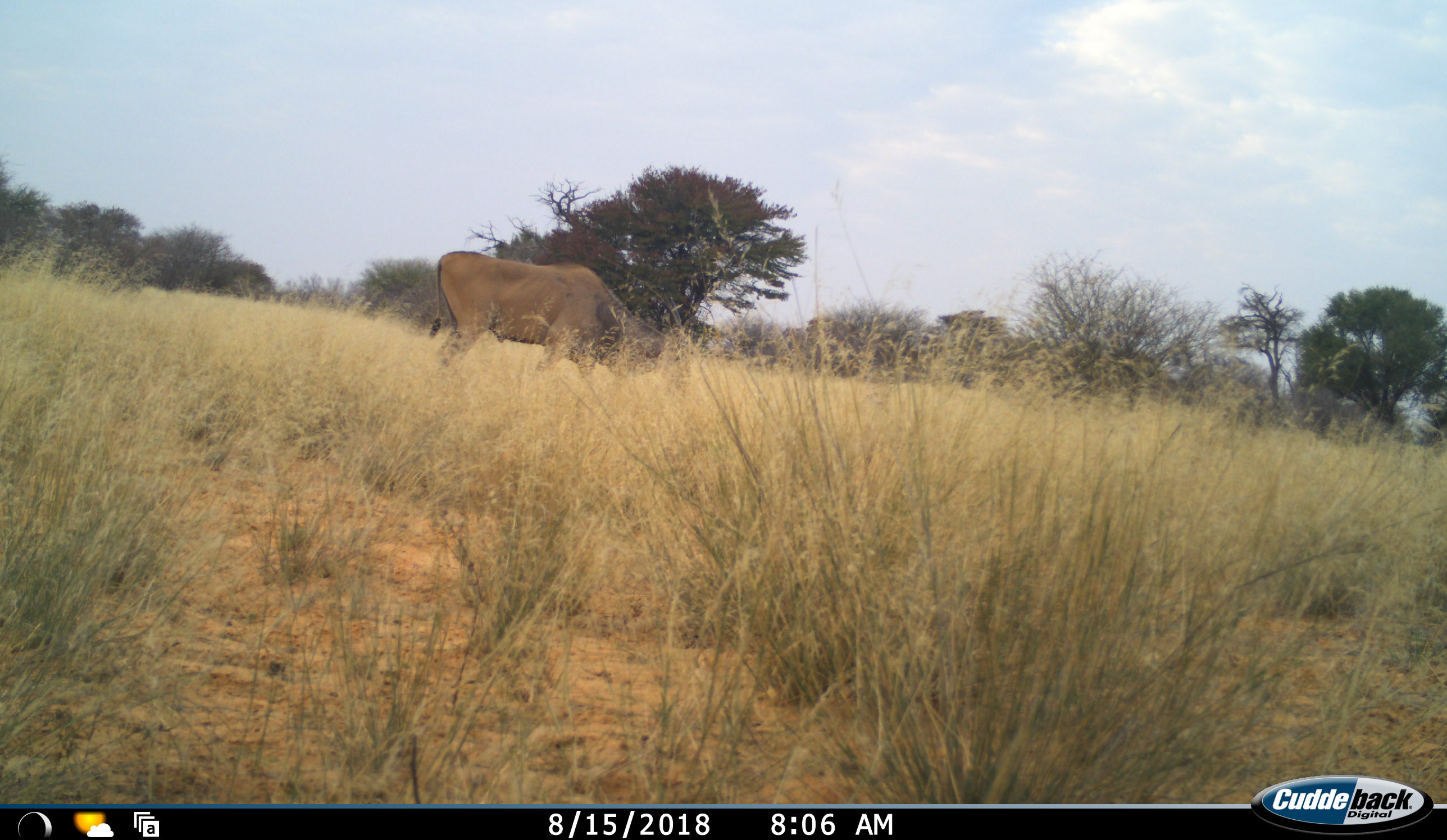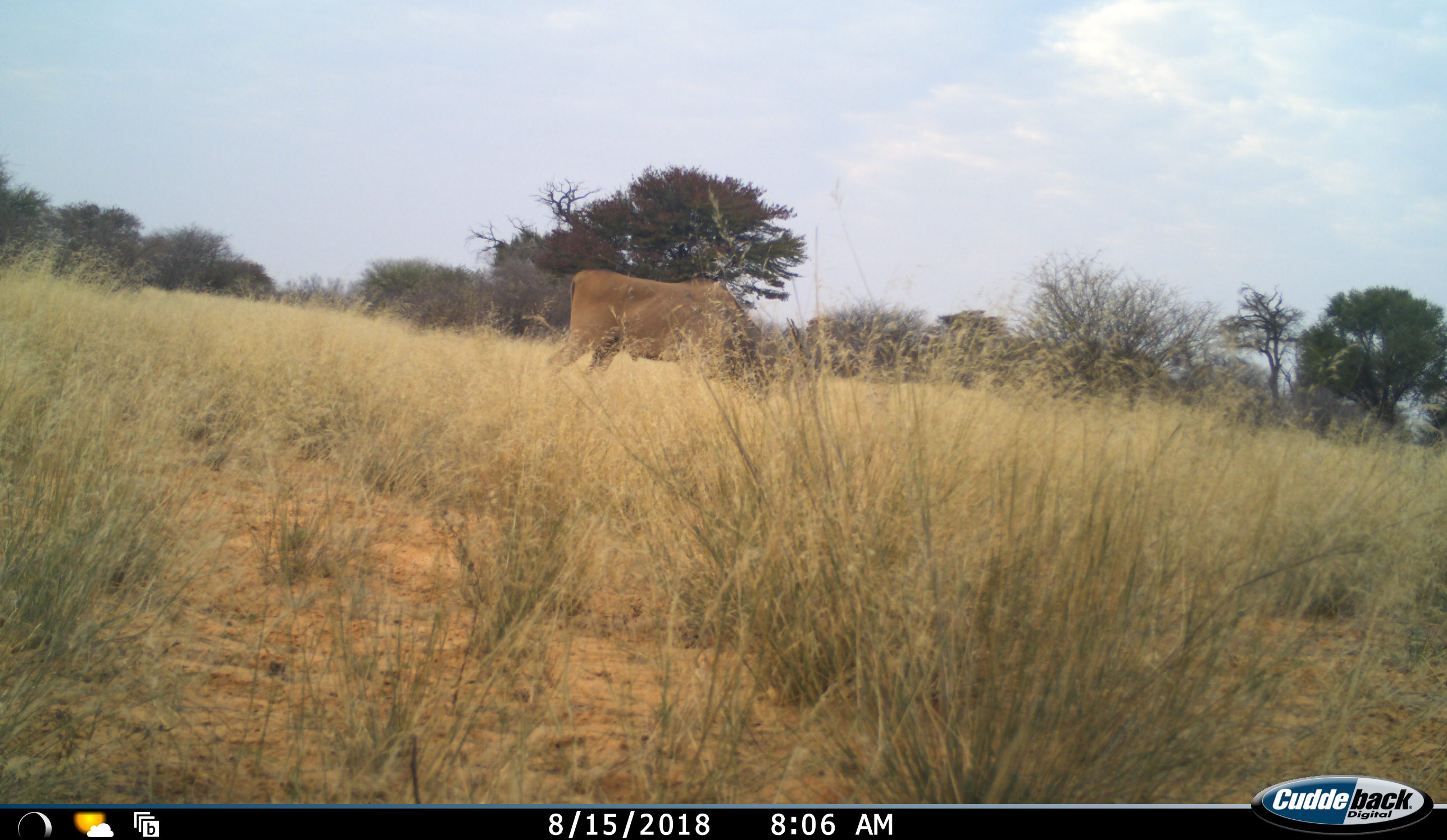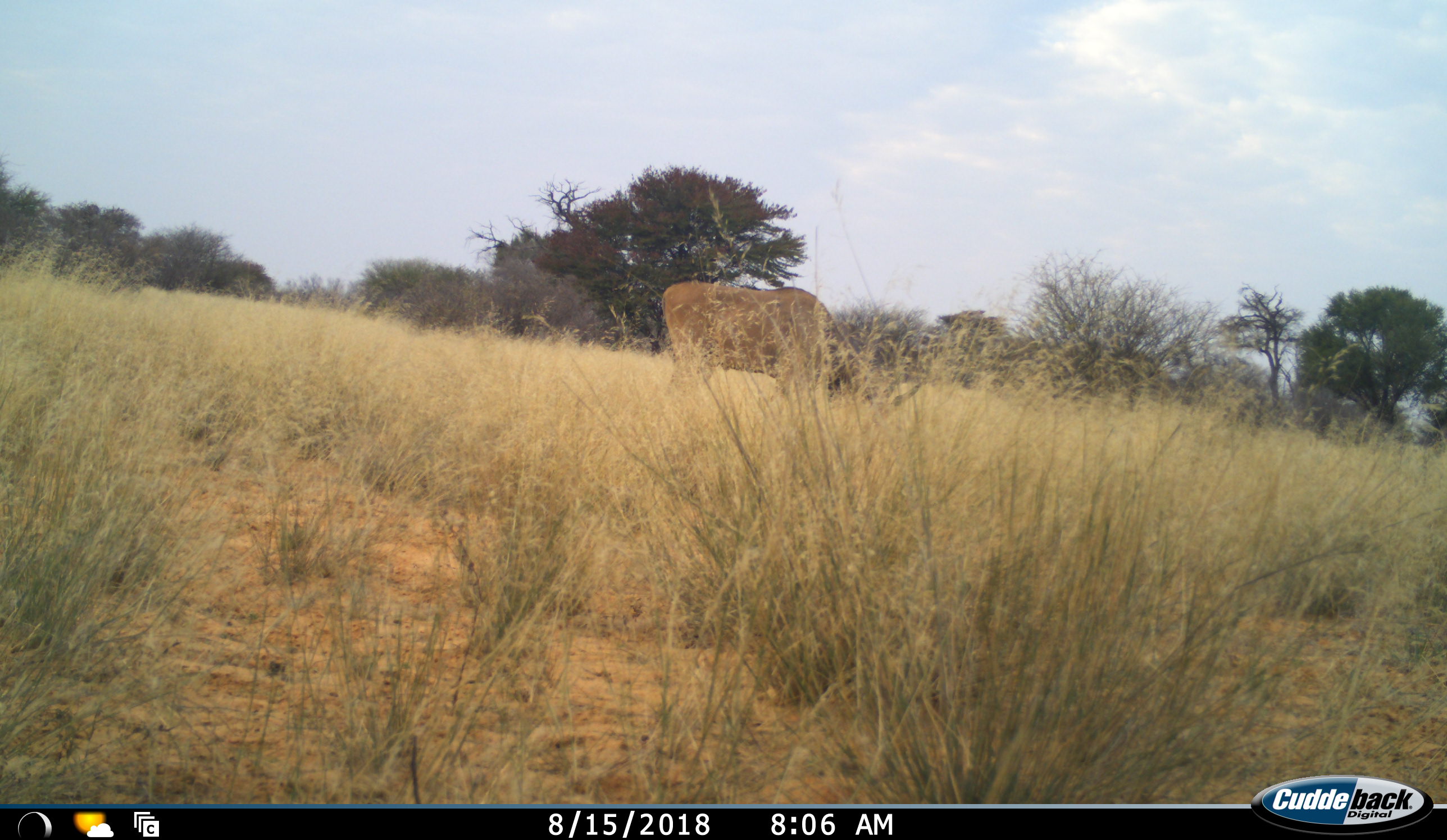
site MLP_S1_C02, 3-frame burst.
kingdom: Animalia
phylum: Chordata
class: Mammalia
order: Artiodactyla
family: Bovidae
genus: Tragelaphus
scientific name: Tragelaphus oryx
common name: eland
Eland (Tragelaphus oryx), count 1. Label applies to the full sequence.